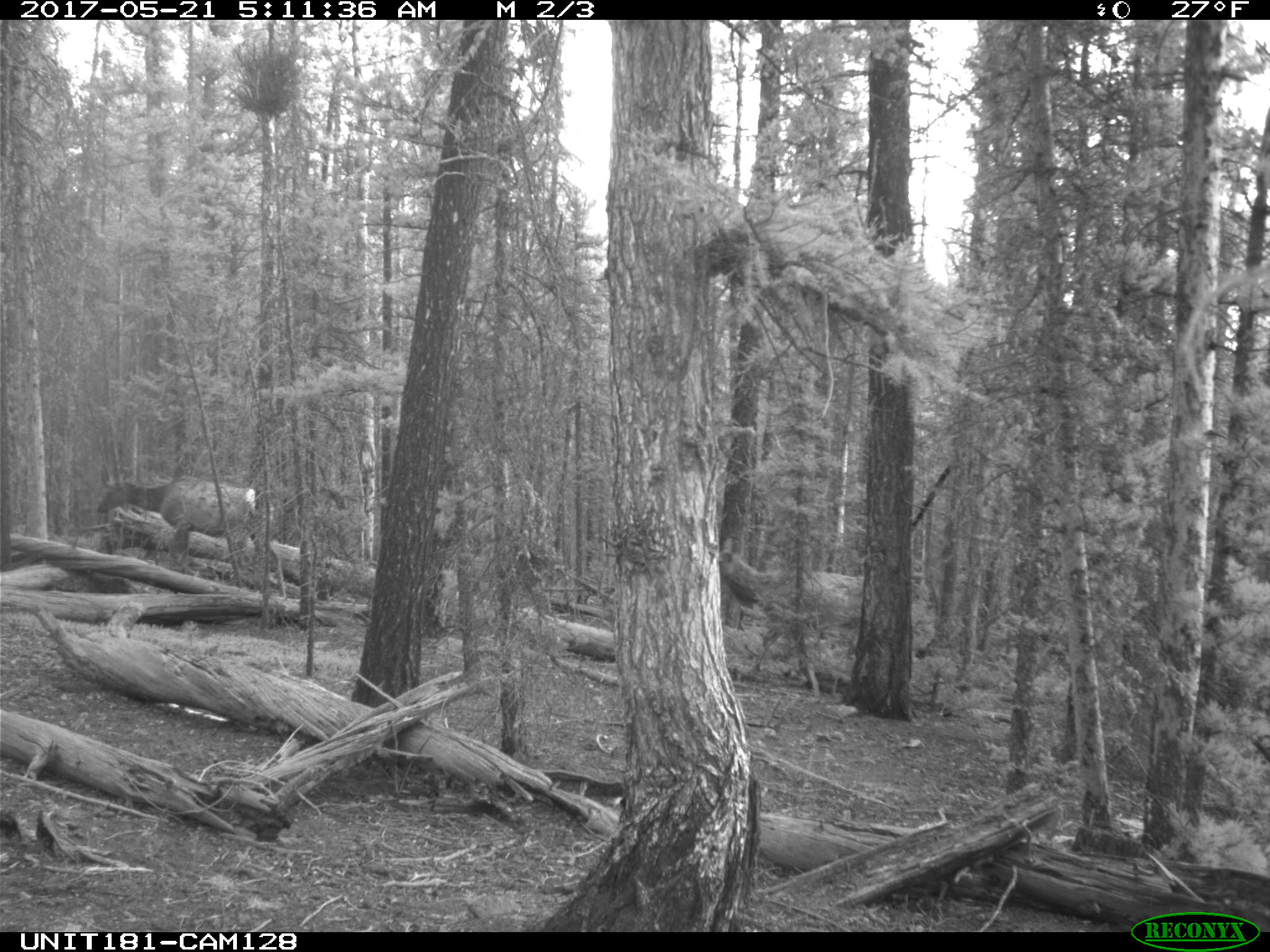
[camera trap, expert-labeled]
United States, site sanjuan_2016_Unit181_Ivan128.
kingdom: Animalia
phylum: Chordata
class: Mammalia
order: Artiodactyla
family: Cervidae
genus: Cervus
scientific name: Cervus elaphus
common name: red deer